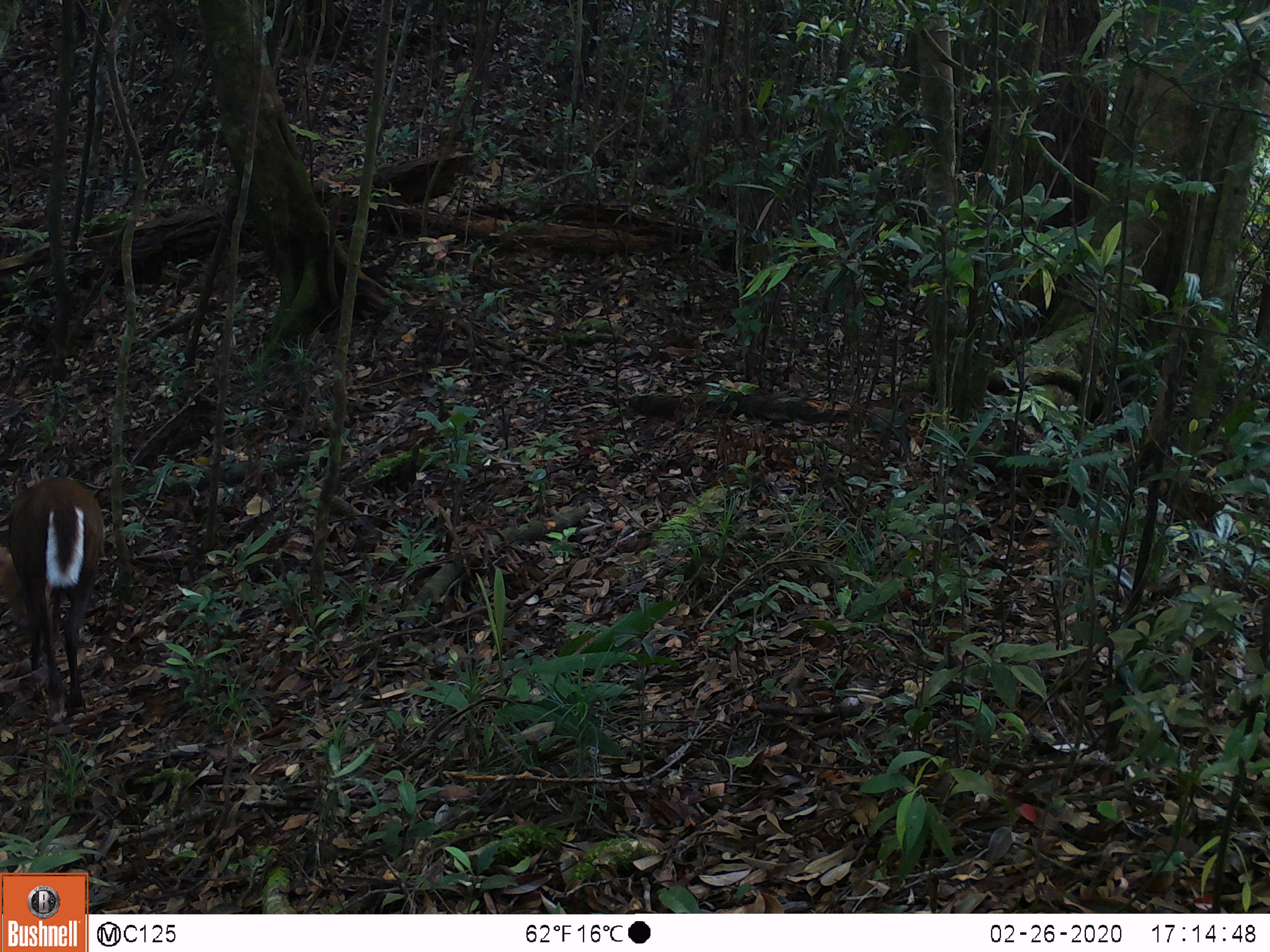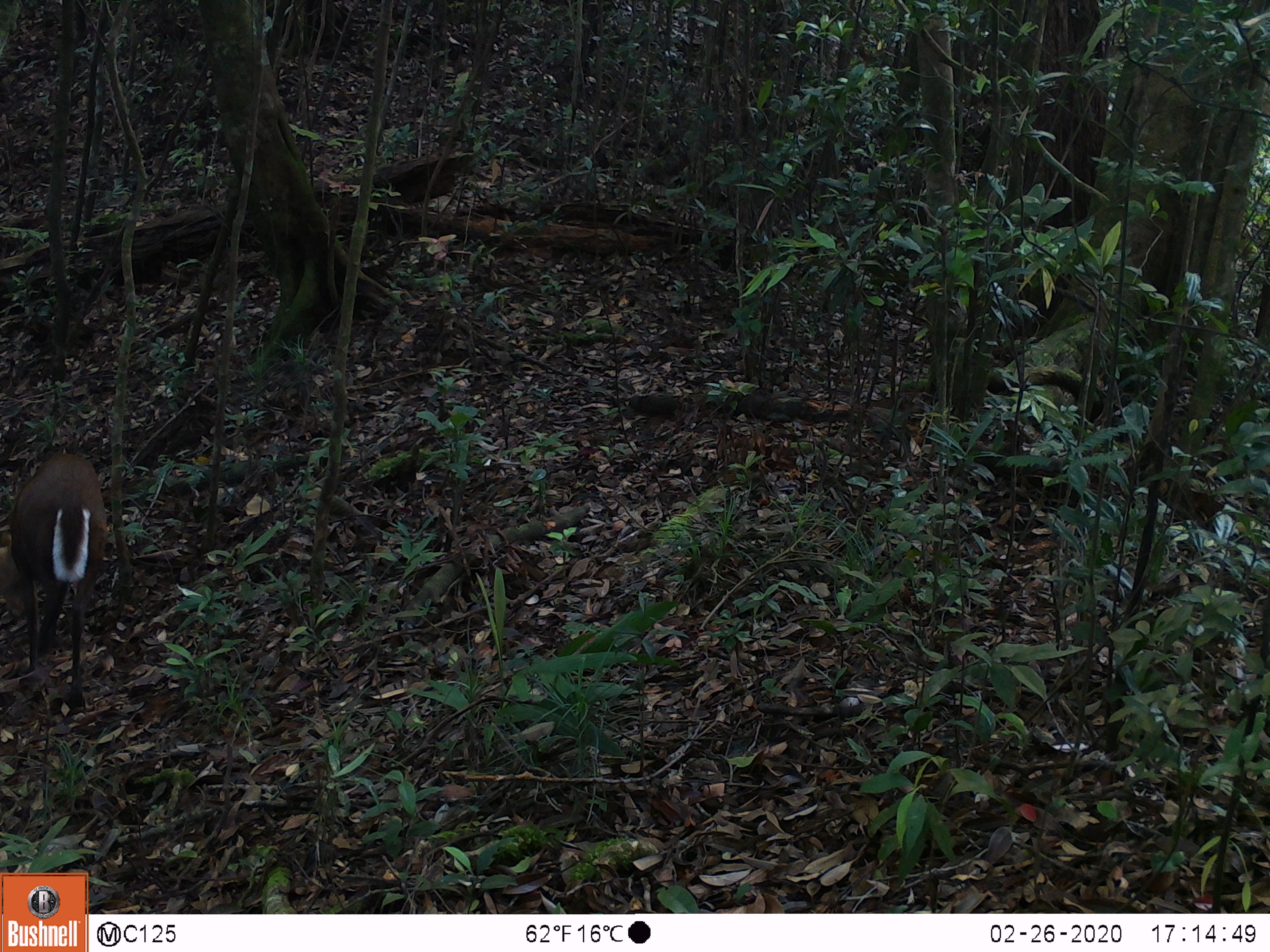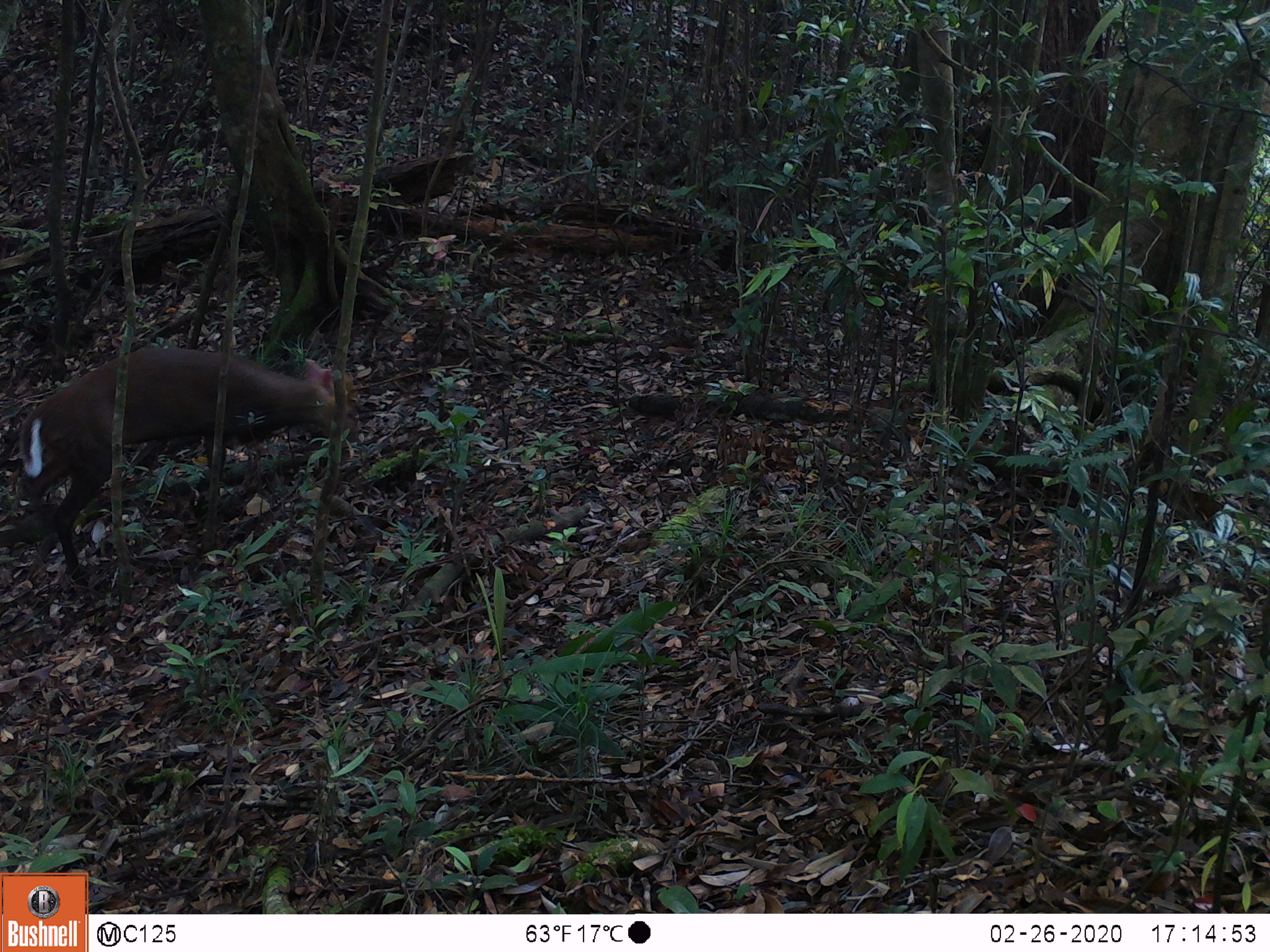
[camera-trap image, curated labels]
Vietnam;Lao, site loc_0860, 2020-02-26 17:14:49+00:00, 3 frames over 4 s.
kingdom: Animalia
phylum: Chordata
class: Mammalia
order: Artiodactyla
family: Cervidae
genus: Muntiacus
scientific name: Muntiacus rooseveltorum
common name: roosevelt's muntjac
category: roosevelts muntjac group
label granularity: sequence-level